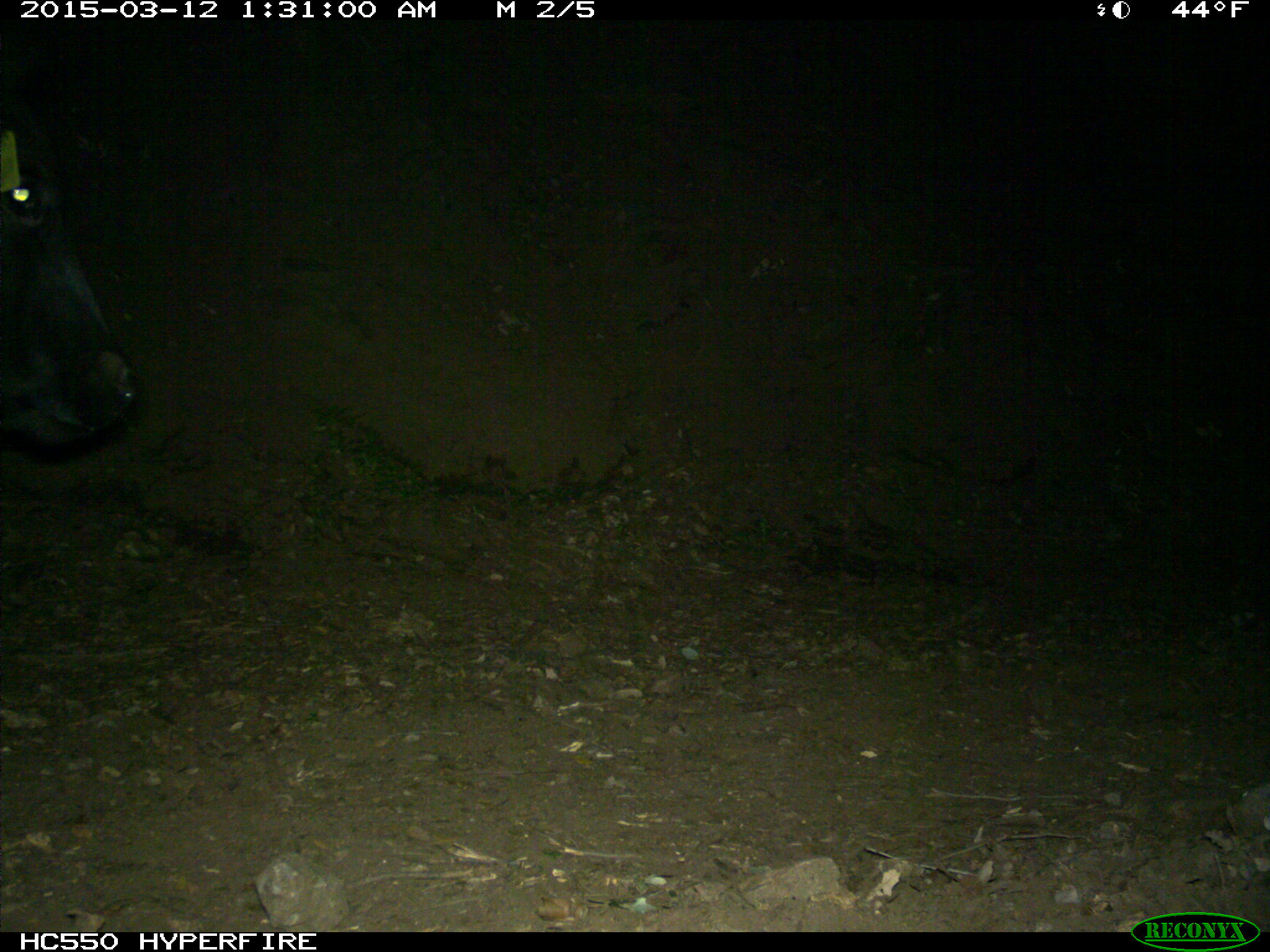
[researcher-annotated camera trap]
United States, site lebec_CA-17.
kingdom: Animalia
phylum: Chordata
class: Mammalia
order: Artiodactyla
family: Bovidae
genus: Bos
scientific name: Bos taurus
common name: domestic cow